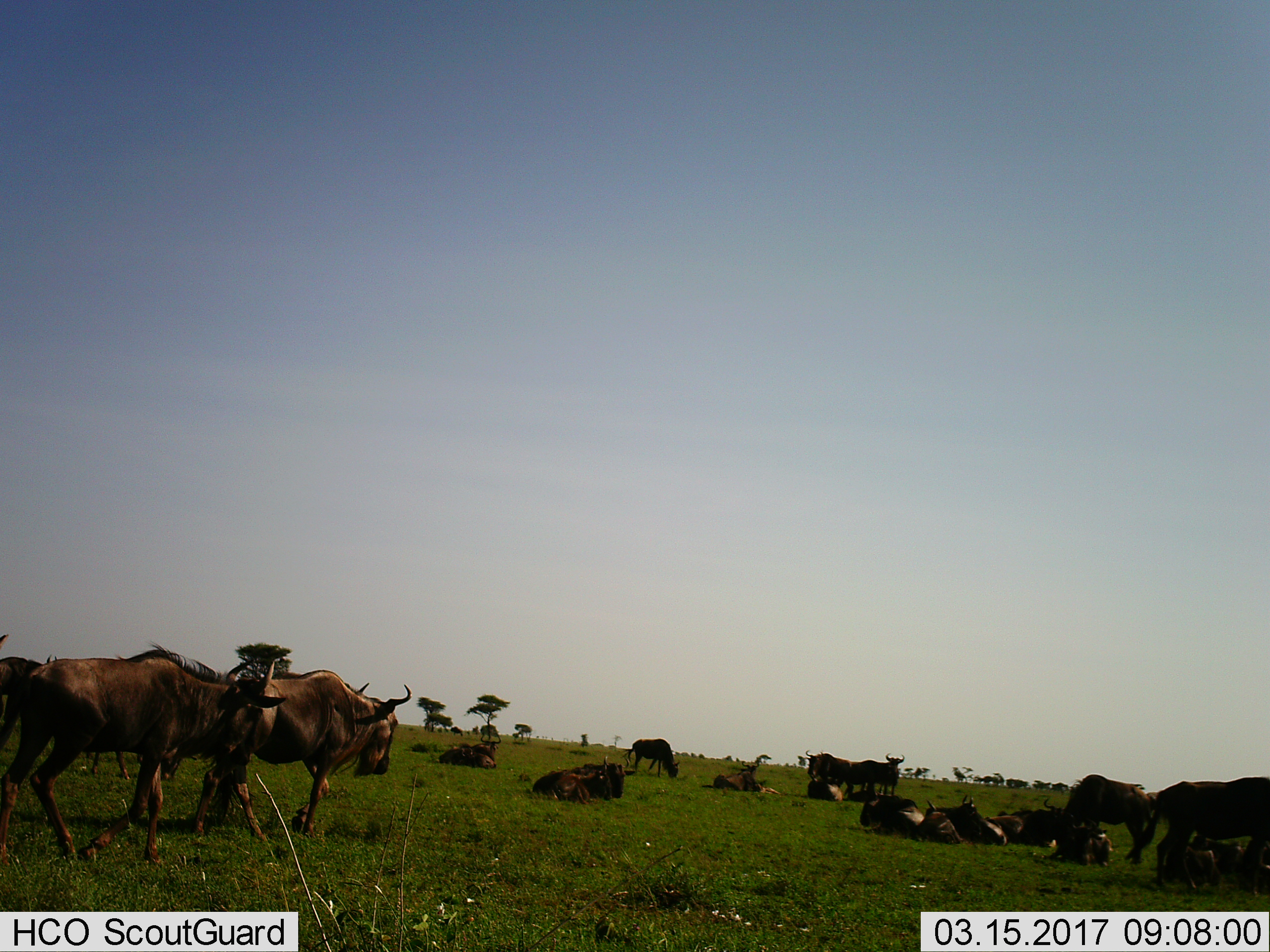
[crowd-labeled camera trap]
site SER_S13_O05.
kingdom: Animalia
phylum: Chordata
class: Mammalia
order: Artiodactyla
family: Bovidae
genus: Connochaetes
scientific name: Connochaetes taurinus taurinus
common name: blue wildebeest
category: wildebeestblue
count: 11-50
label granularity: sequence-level